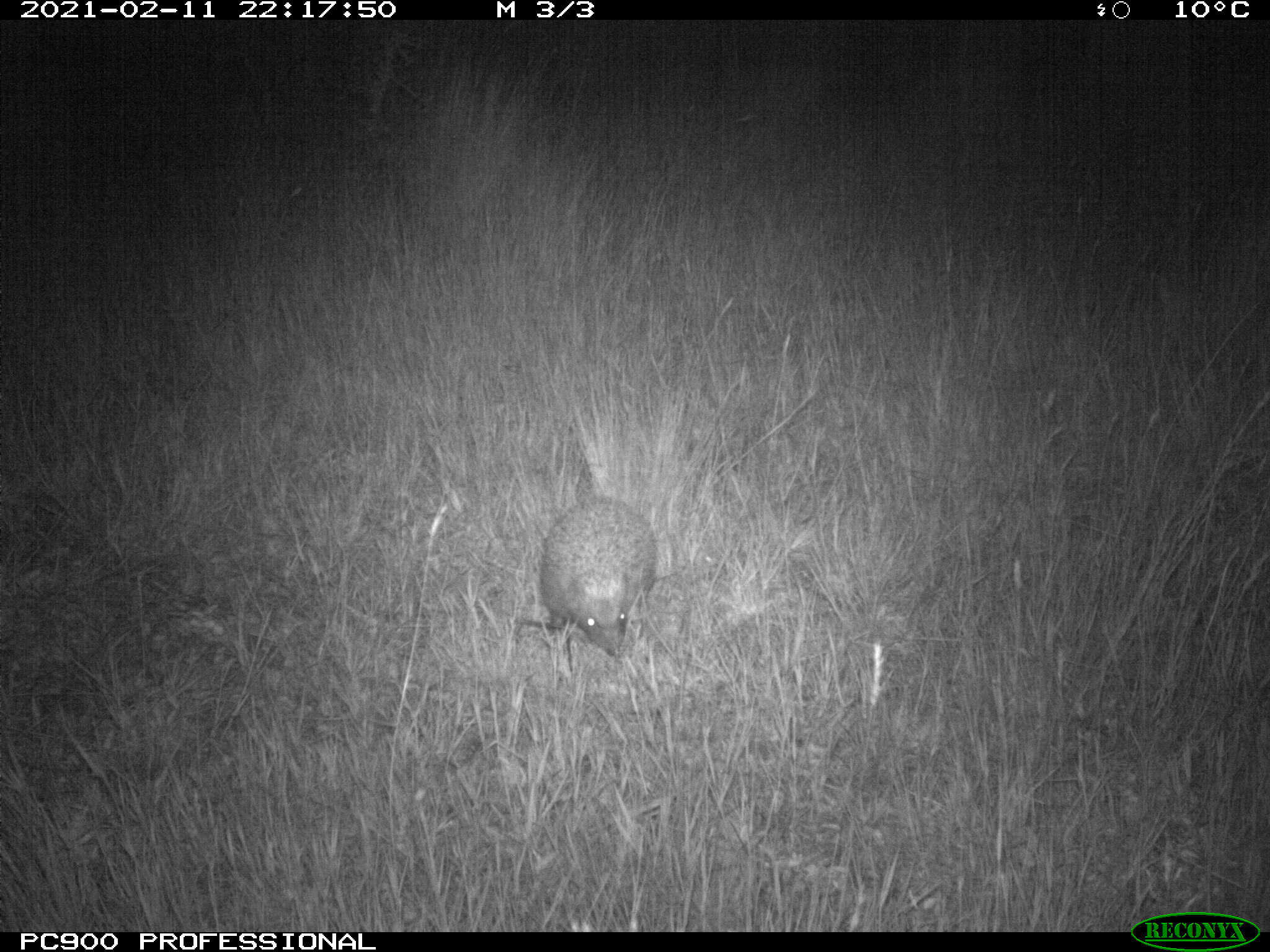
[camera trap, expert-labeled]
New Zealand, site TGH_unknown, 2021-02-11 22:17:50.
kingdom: Animalia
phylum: Chordata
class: Mammalia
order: Eulipotyphla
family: Erinaceidae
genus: Erinaceus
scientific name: Erinaceus europaeus europaeus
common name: european hedgehog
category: hedgehog